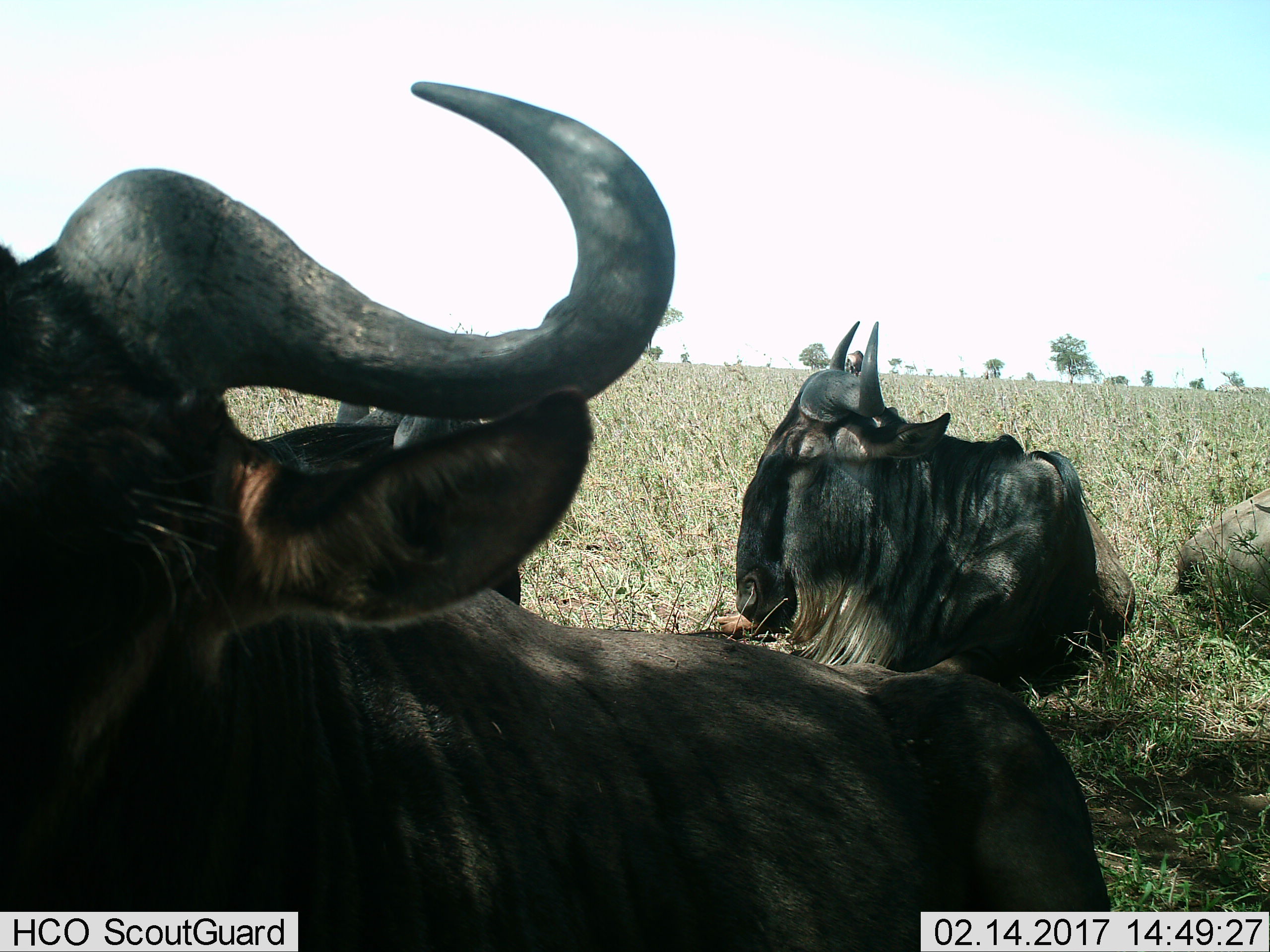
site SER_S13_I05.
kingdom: Animalia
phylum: Chordata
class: Mammalia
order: Artiodactyla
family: Bovidae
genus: Connochaetes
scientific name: Connochaetes taurinus taurinus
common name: blue wildebeest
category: wildebeestblue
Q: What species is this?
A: Wildebeestblue (blue wildebeest) (Connochaetes taurinus taurinus).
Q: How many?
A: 4.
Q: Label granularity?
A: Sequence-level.